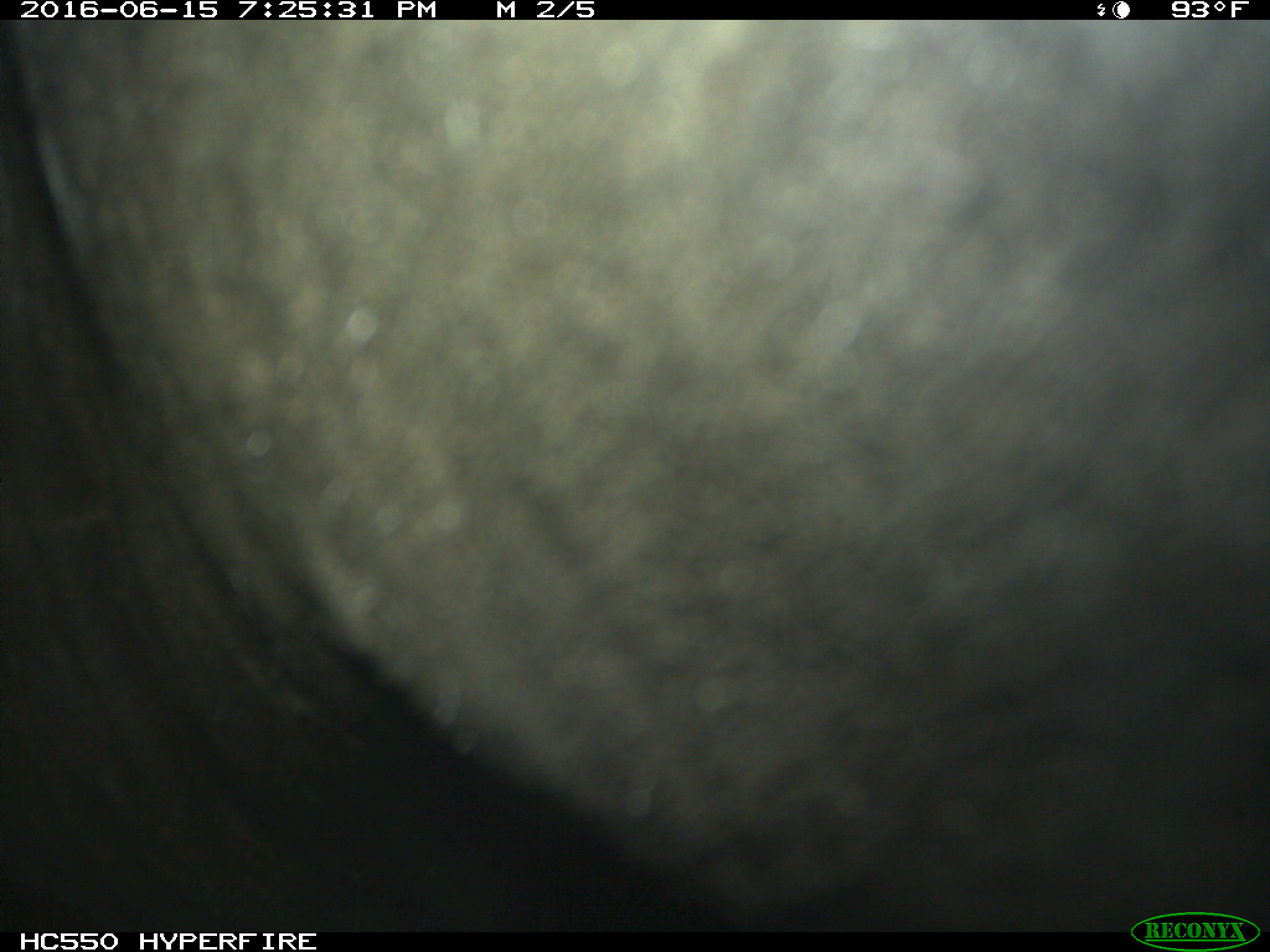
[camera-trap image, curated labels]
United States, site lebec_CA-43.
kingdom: Animalia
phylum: Chordata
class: Mammalia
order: Artiodactyla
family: Bovidae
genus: Bos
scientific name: Bos taurus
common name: domestic cow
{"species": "Bos taurus (domestic cow)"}